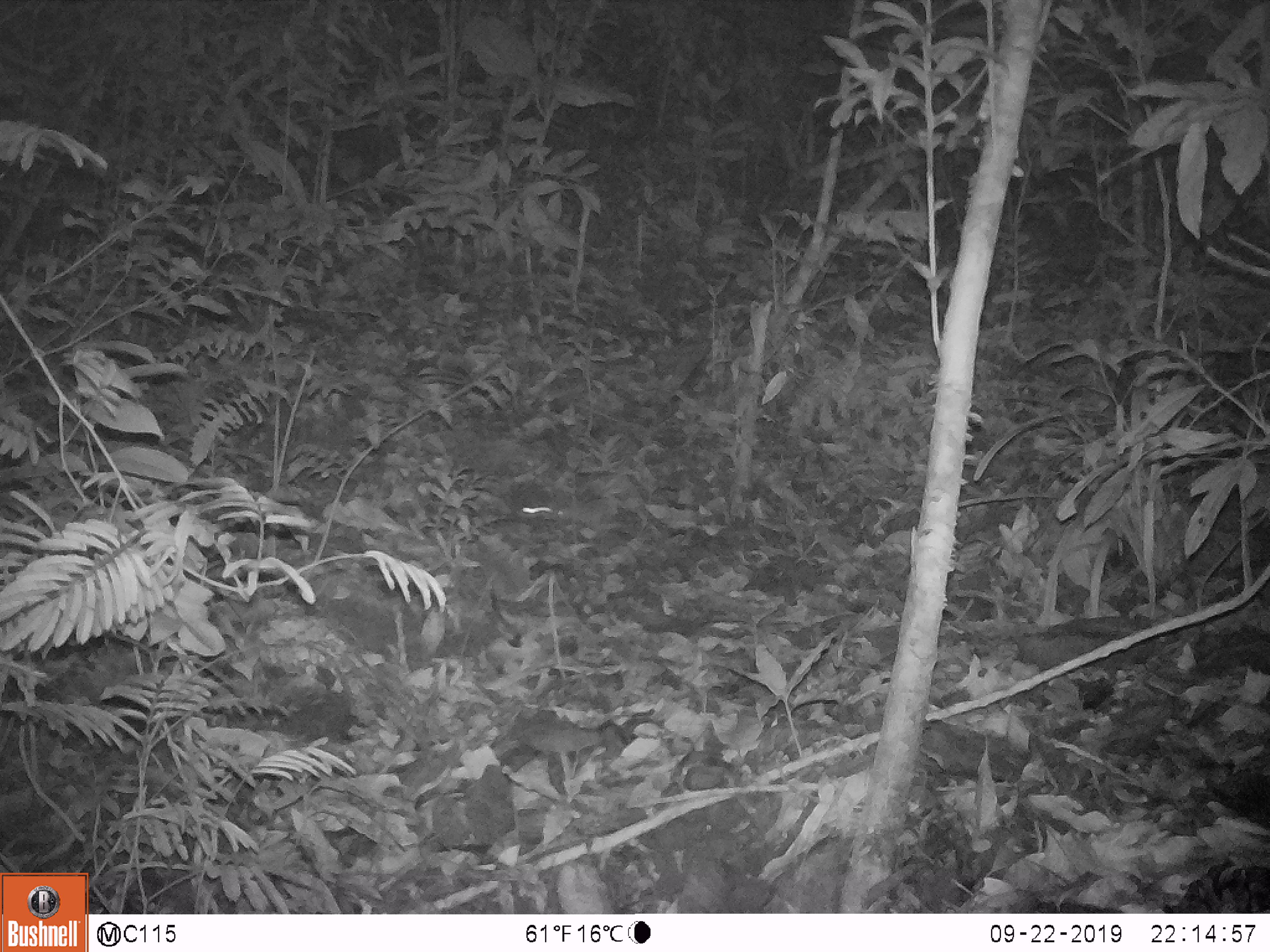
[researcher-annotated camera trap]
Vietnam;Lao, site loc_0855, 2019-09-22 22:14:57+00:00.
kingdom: Animalia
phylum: Chordata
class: Mammalia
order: Rodentia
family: Muridae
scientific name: Muridae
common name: old-world mice and rats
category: unidentified murid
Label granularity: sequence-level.